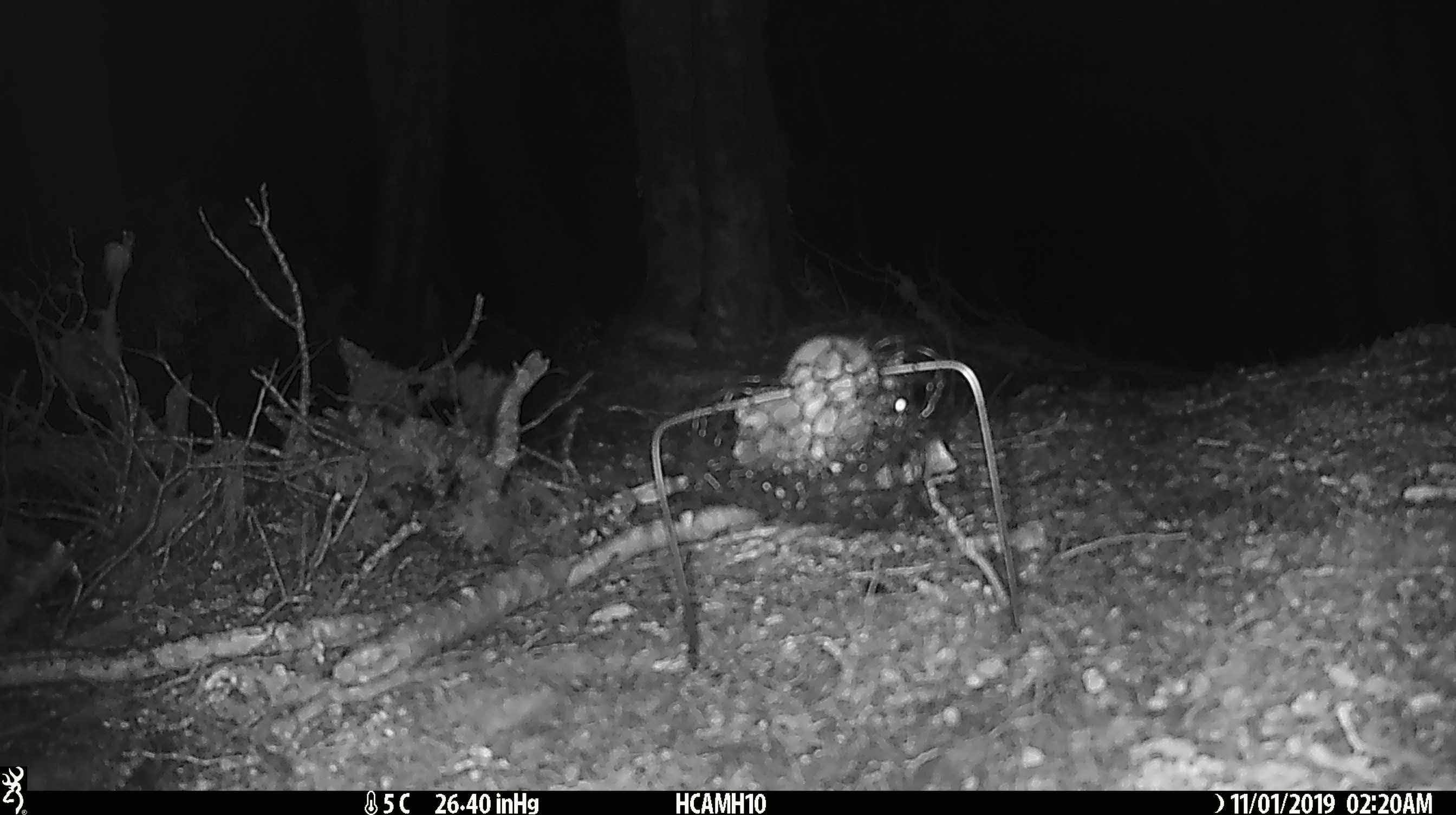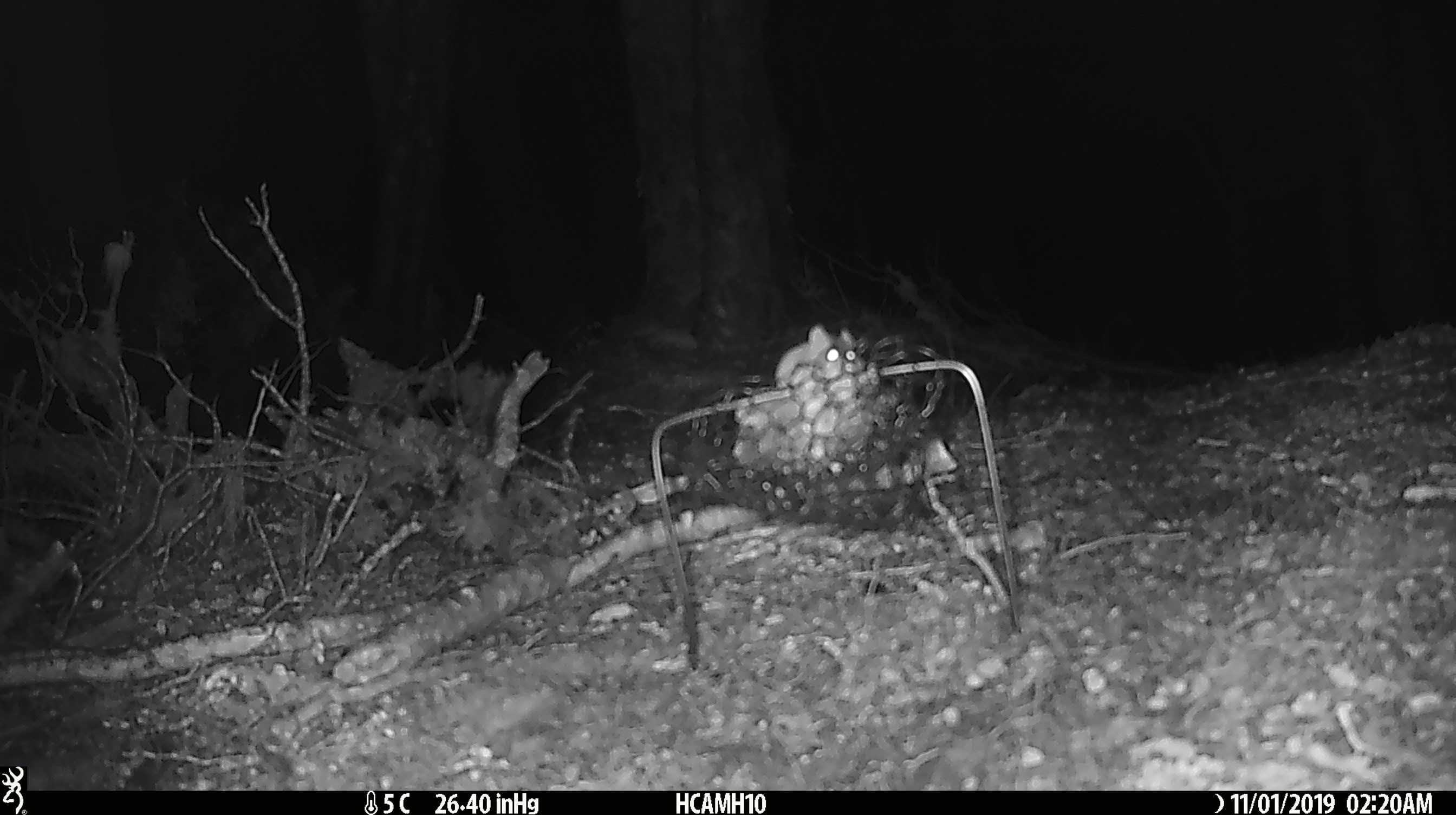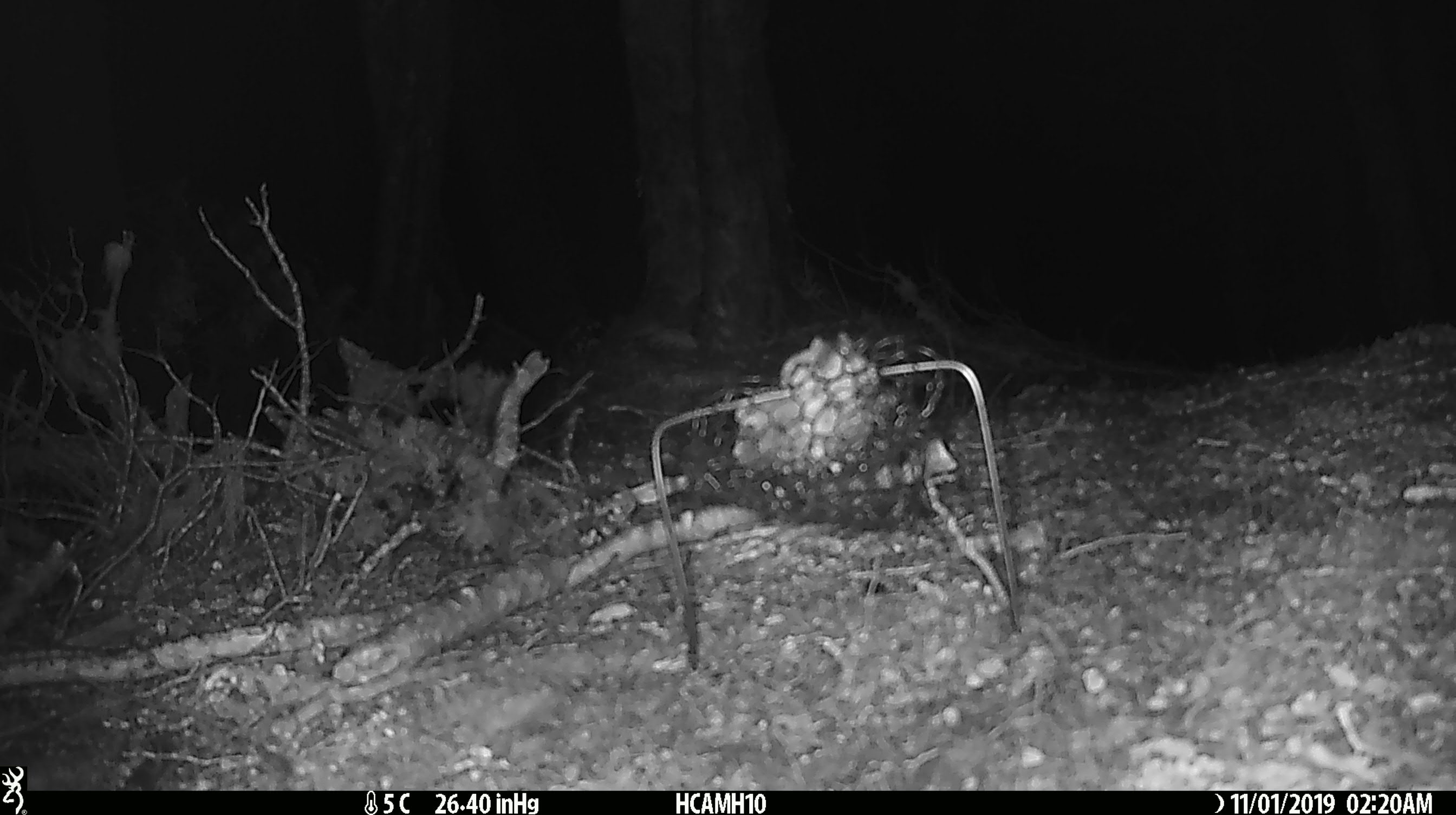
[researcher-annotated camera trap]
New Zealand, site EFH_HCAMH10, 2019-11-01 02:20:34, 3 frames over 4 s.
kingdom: Animalia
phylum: Chordata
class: Mammalia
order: Rodentia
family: Muridae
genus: Mus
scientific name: Mus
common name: mouse